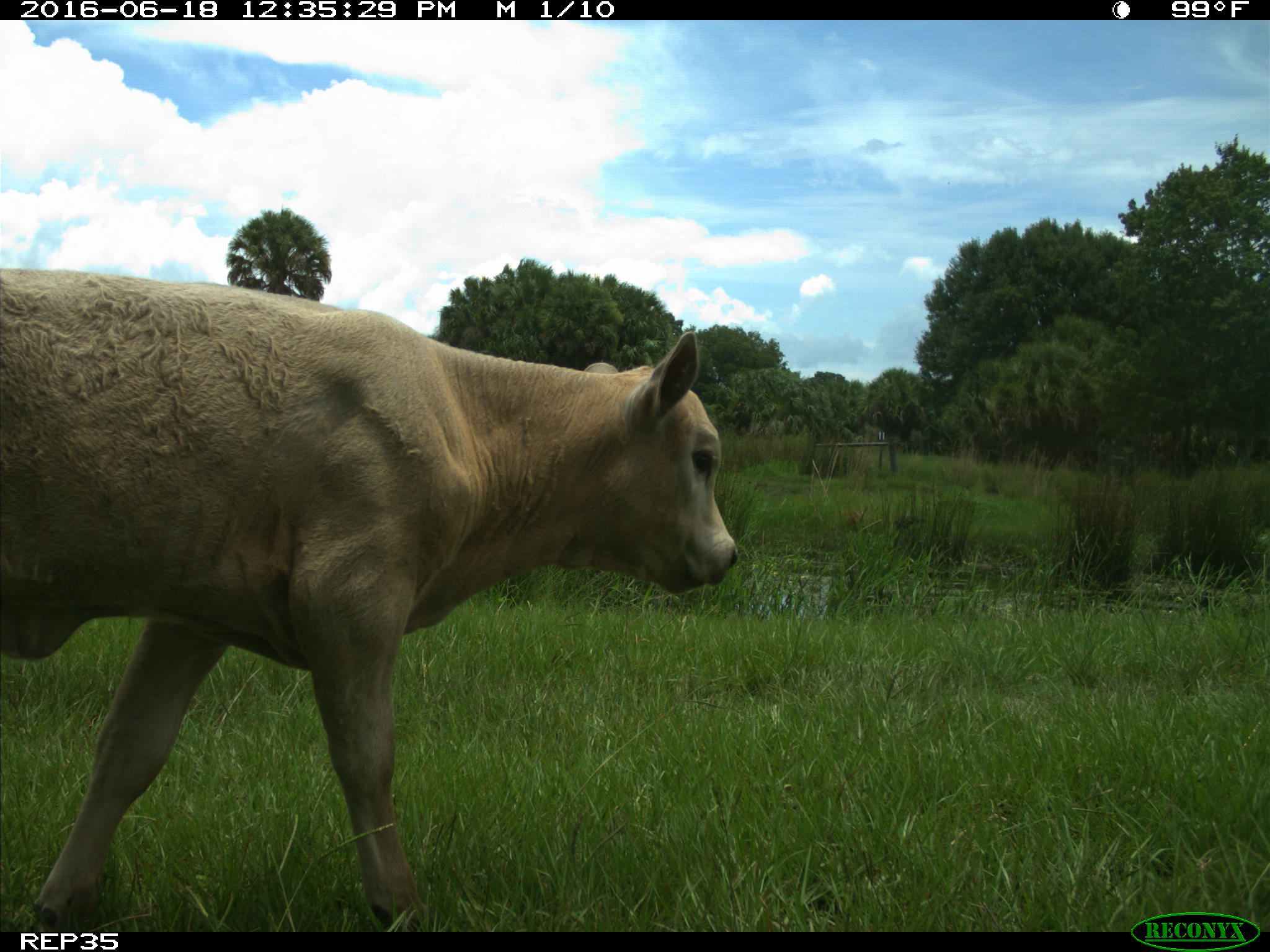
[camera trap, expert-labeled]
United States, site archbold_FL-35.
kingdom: Animalia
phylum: Chordata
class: Mammalia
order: Artiodactyla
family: Bovidae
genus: Bos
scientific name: Bos taurus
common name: domestic cow